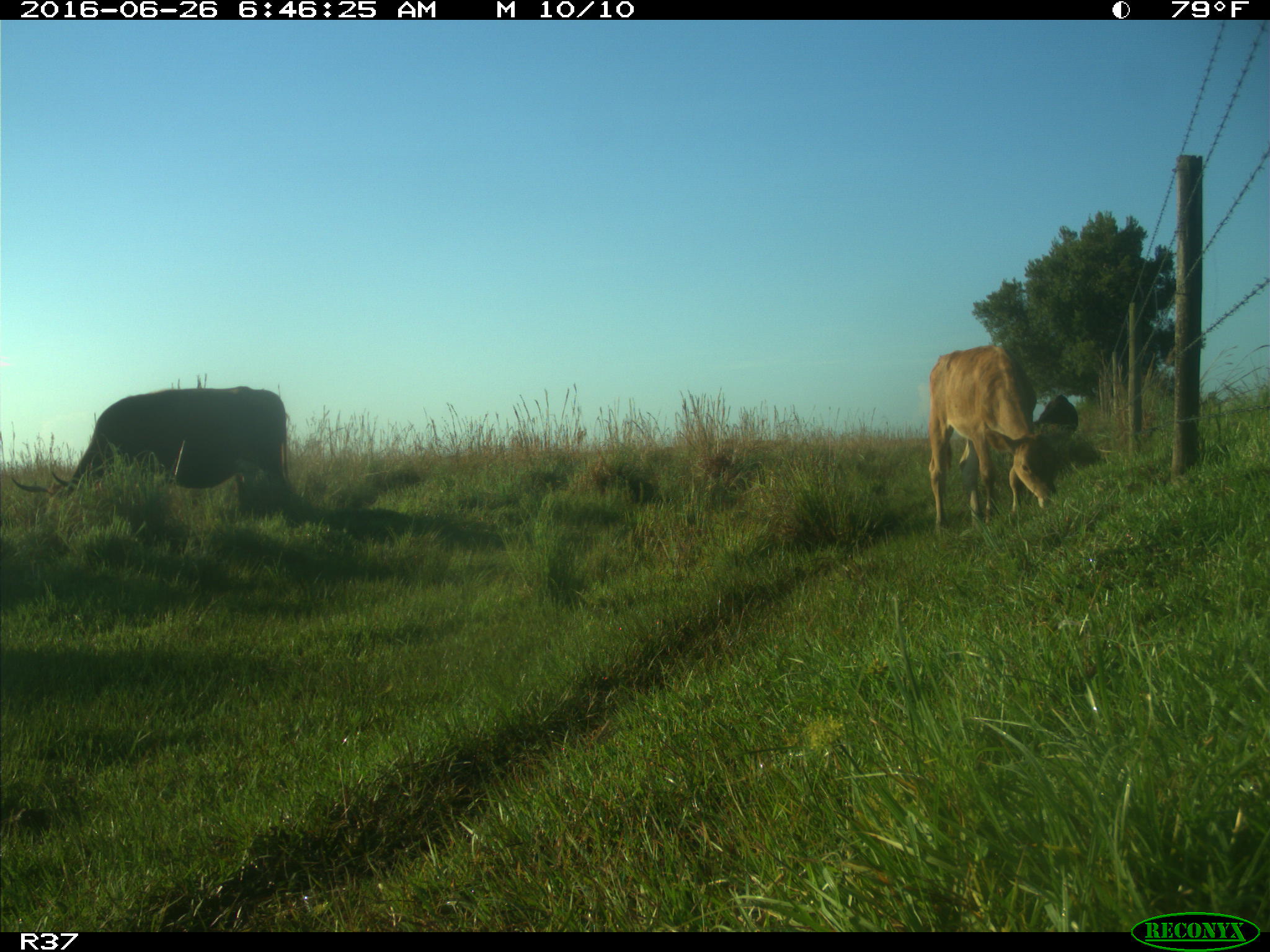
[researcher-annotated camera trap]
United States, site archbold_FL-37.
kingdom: Animalia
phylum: Chordata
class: Mammalia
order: Artiodactyla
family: Bovidae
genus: Bos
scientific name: Bos taurus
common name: domestic cow